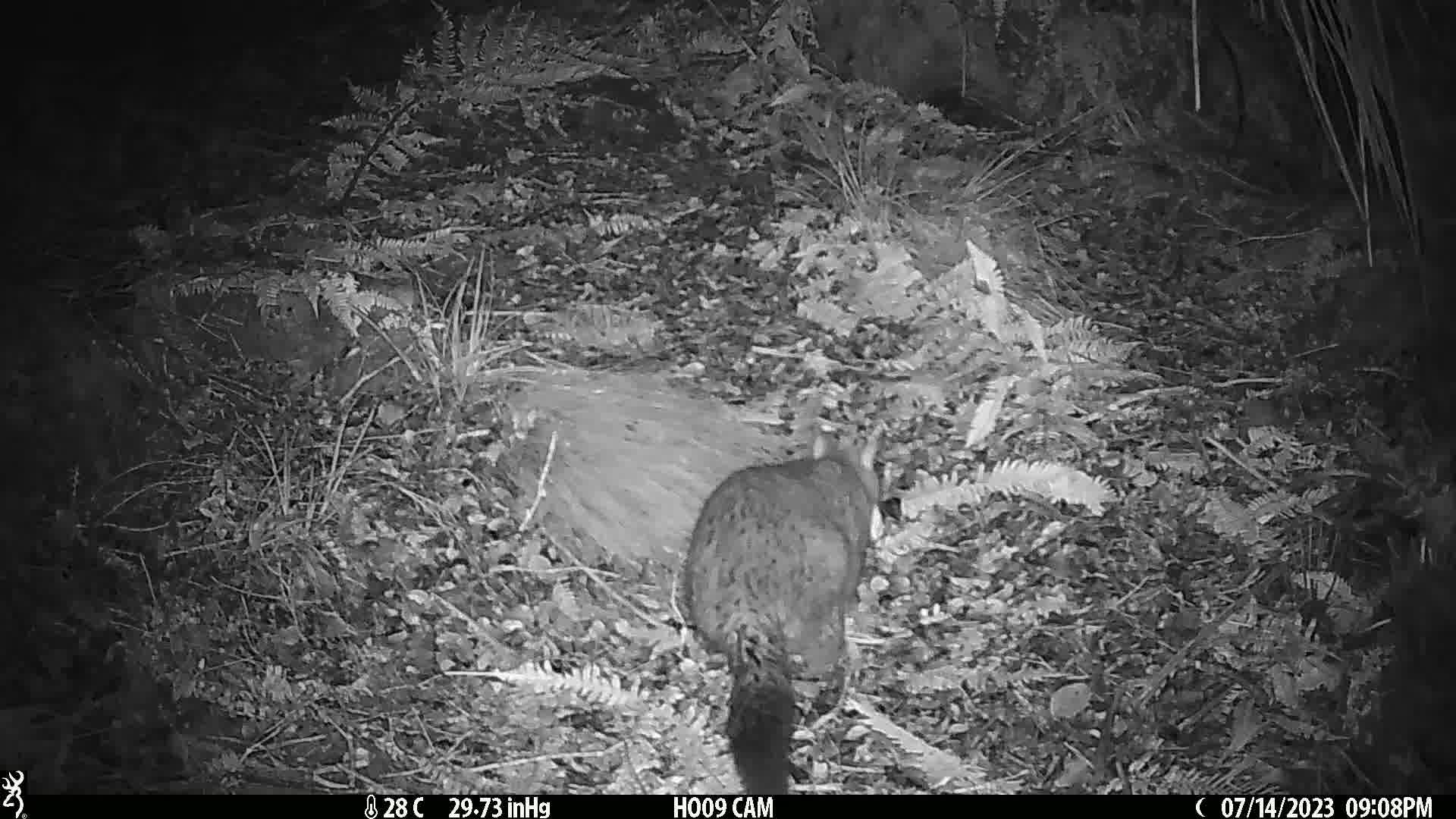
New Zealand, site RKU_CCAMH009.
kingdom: Animalia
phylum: Chordata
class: Mammalia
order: Diprotodontia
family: Phalangeridae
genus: Trichosurus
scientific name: Trichosurus vulpecula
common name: common brushtail possum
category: possum